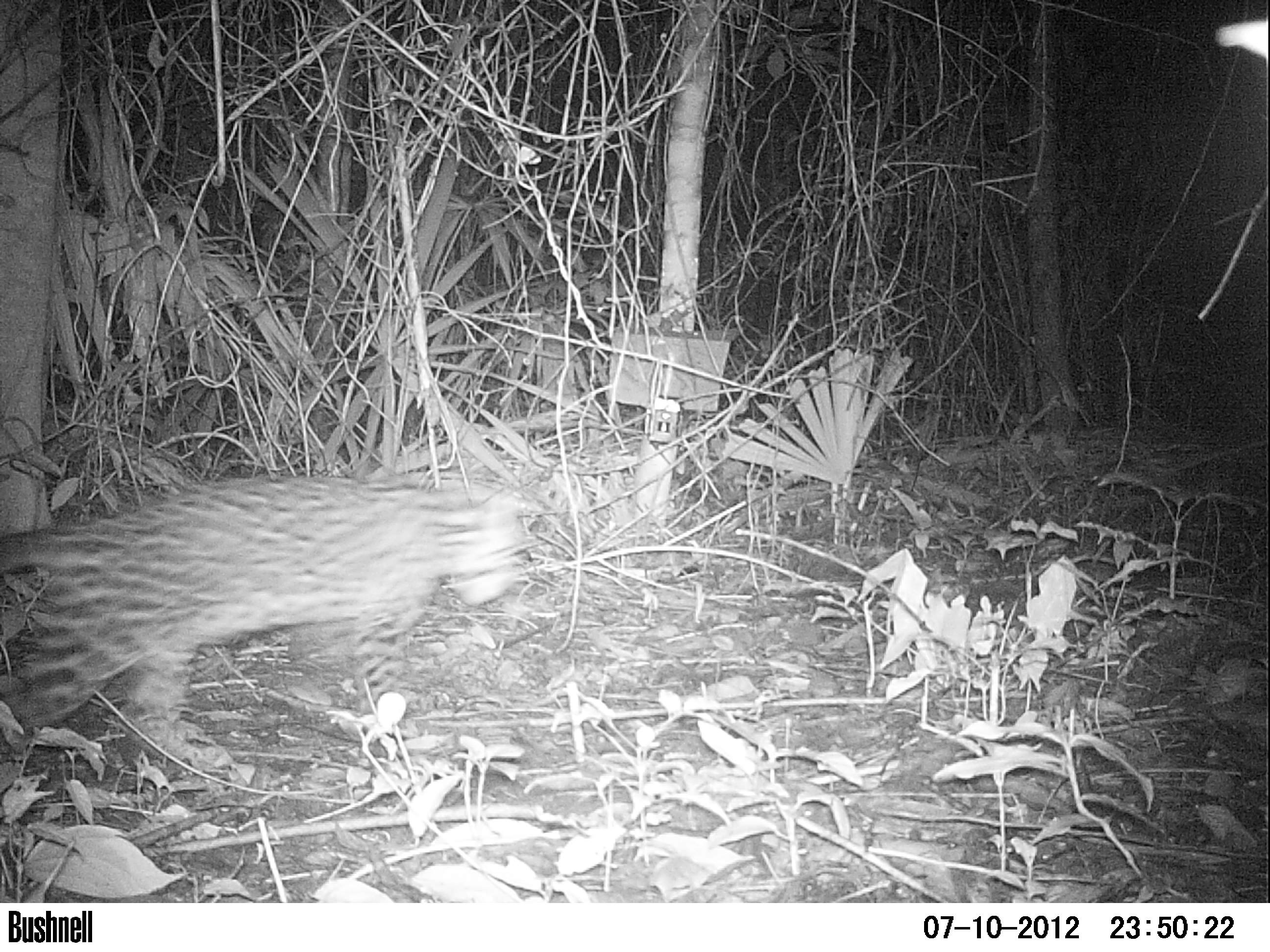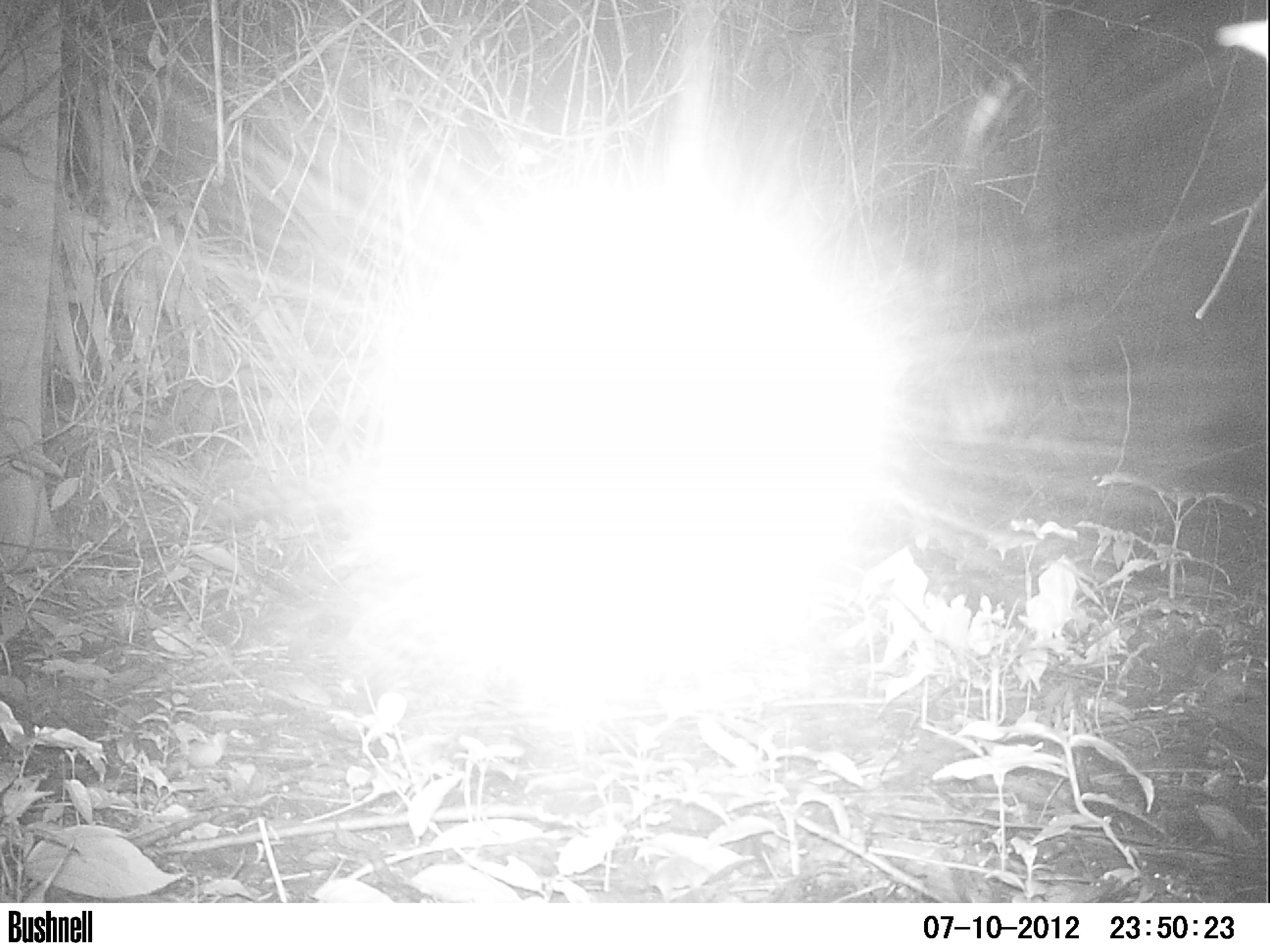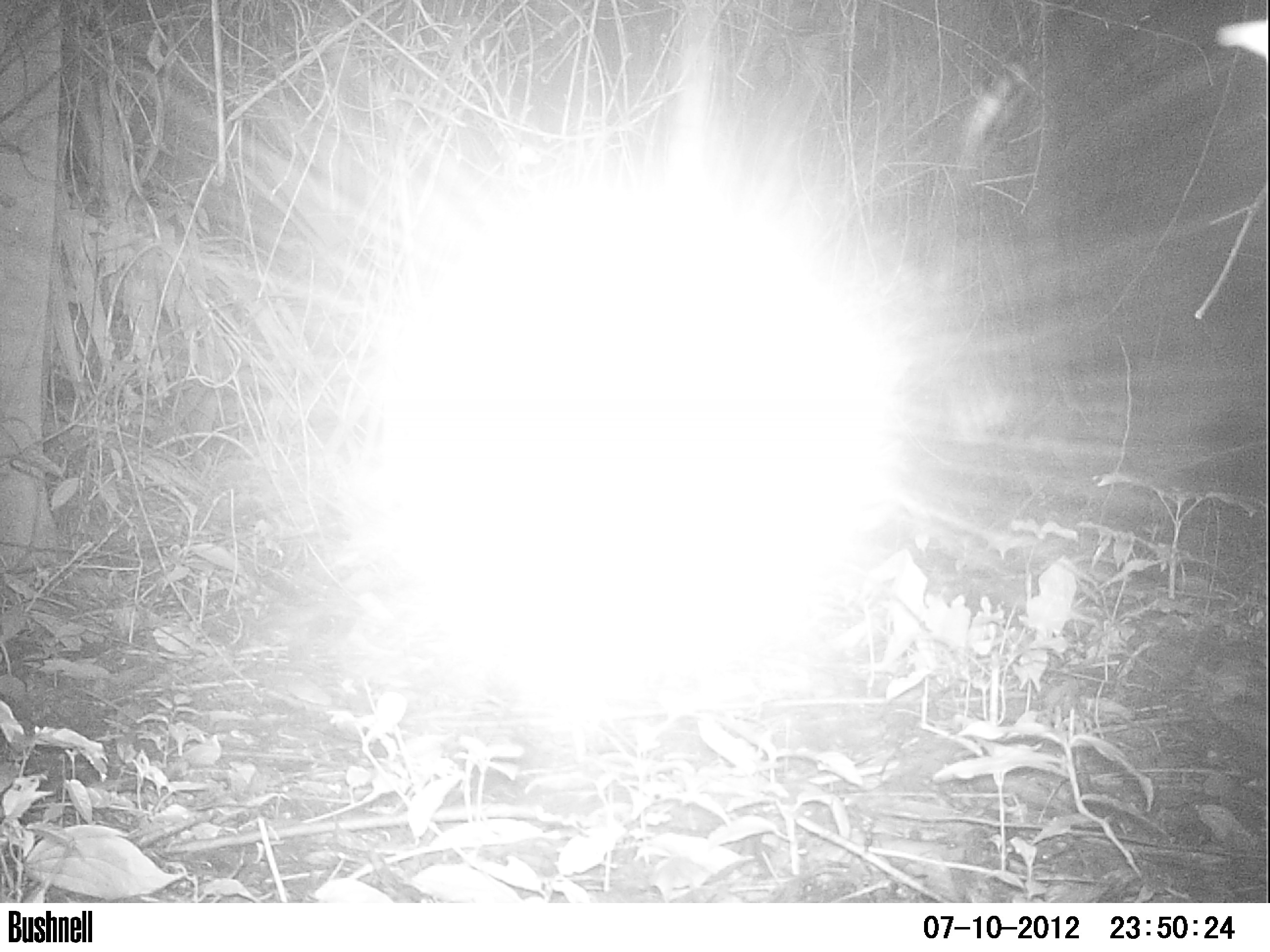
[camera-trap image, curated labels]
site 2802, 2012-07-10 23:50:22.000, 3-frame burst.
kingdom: Animalia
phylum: Chordata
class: Mammalia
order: Carnivora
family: Felidae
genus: Leopardus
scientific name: Leopardus pardalis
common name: ocelot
Leopardus pardalis (ocelot), count 1, age adult.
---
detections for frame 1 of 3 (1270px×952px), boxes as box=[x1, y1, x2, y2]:
leopardus pardalis: box=[0, 466, 532, 789]